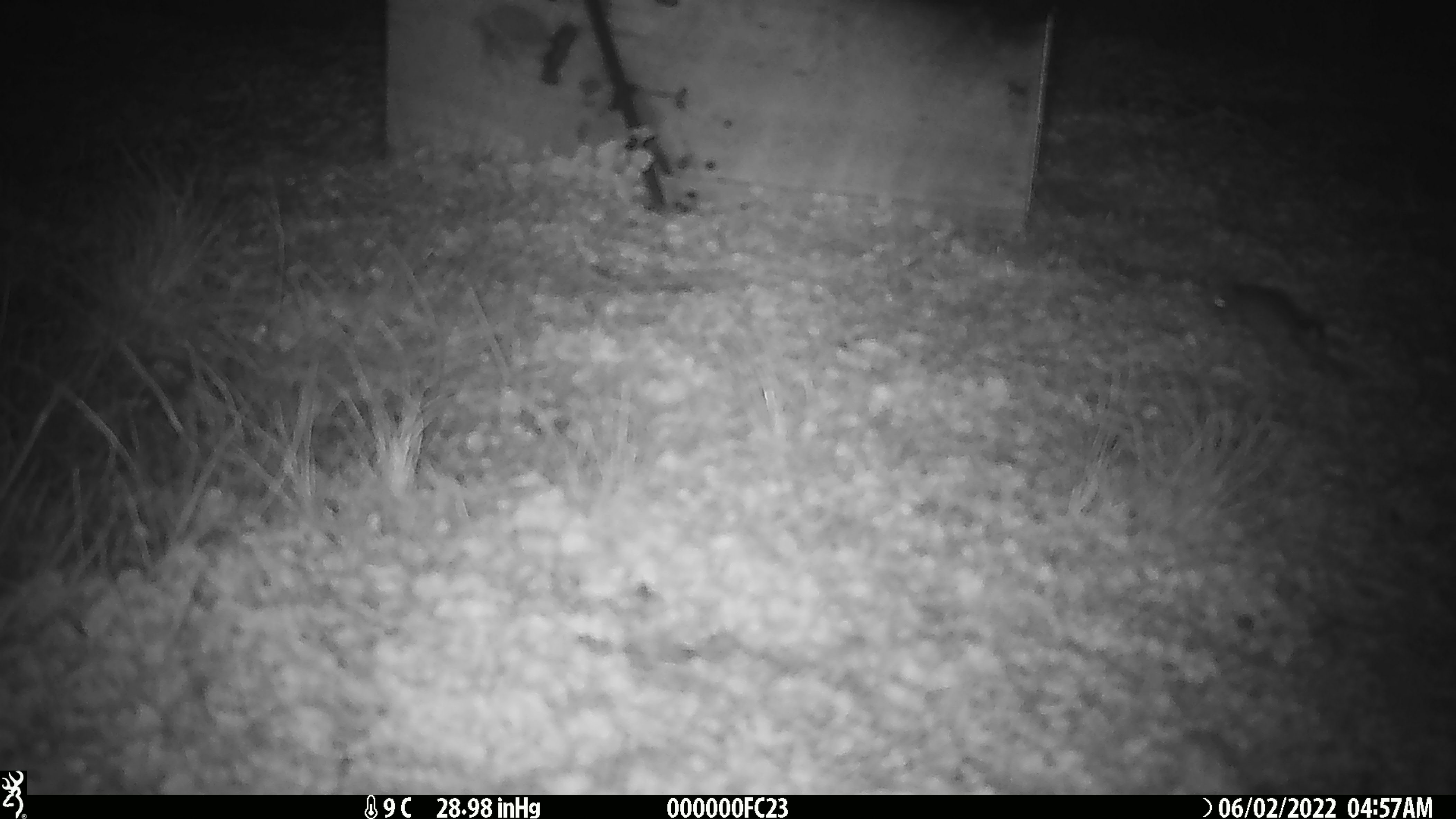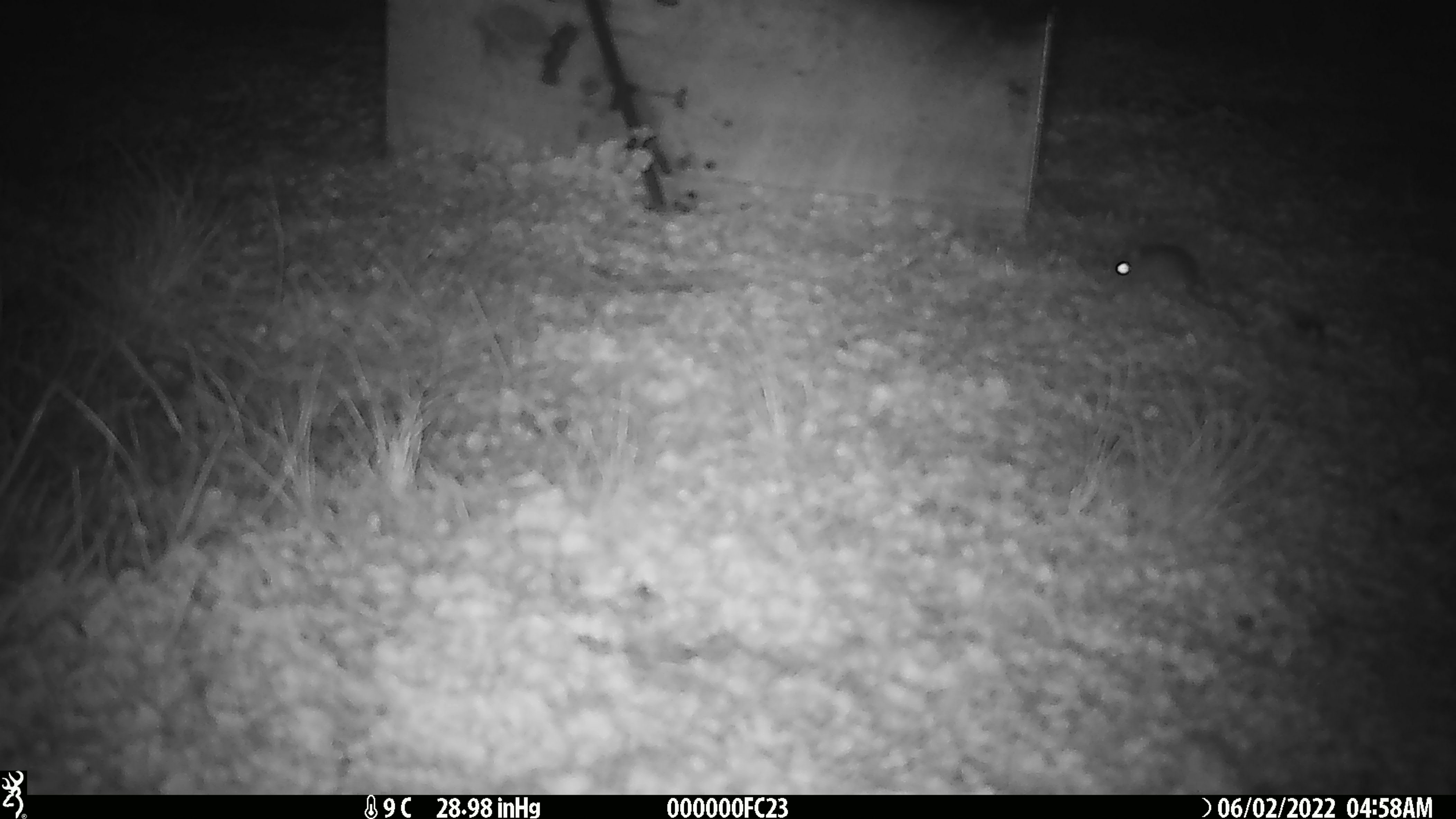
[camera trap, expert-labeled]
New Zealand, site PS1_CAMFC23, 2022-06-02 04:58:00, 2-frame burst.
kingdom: Animalia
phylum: Chordata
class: Mammalia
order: Rodentia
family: Muridae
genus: Mus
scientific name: Mus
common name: mouse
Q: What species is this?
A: Mouse (Mus).